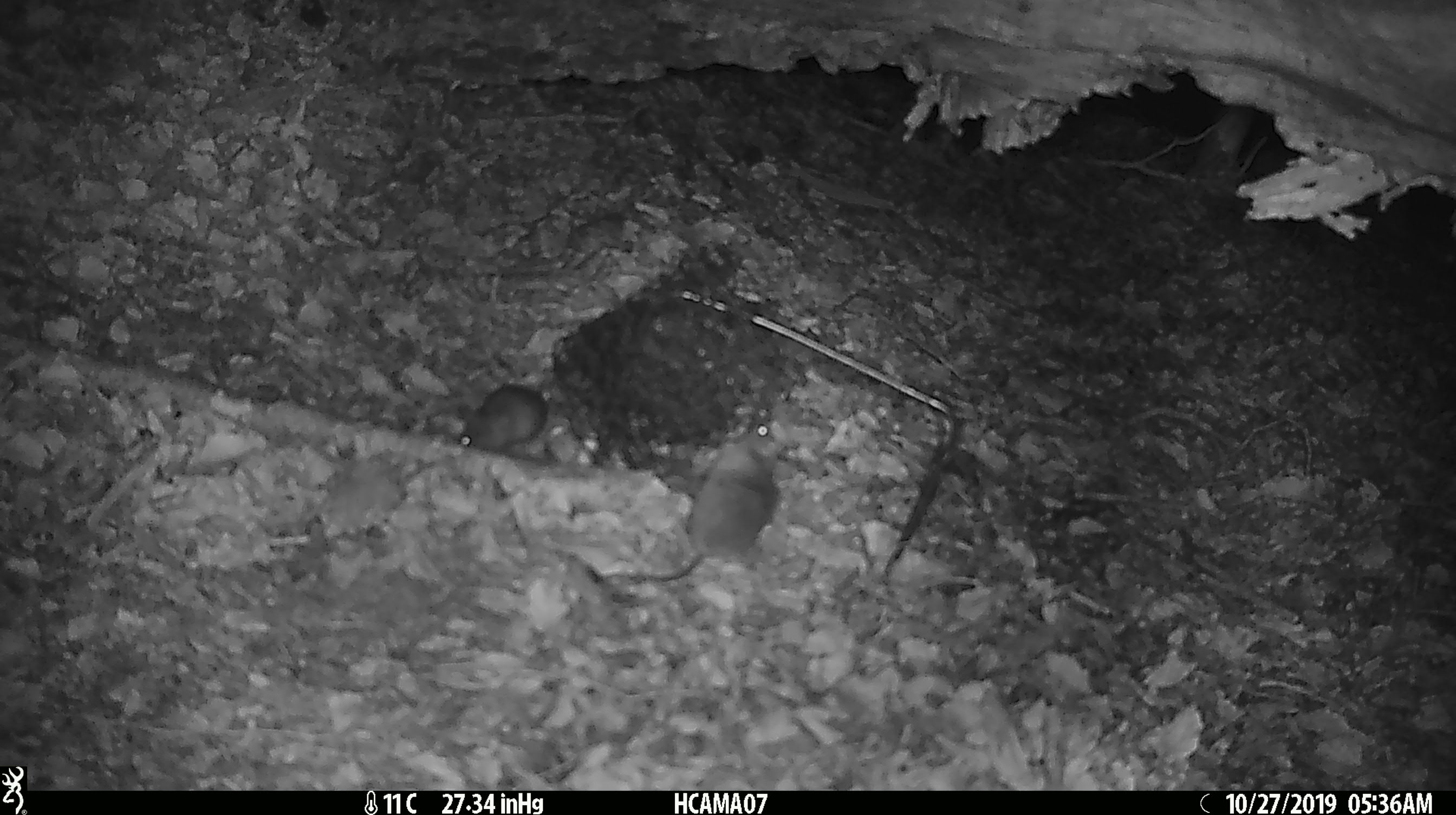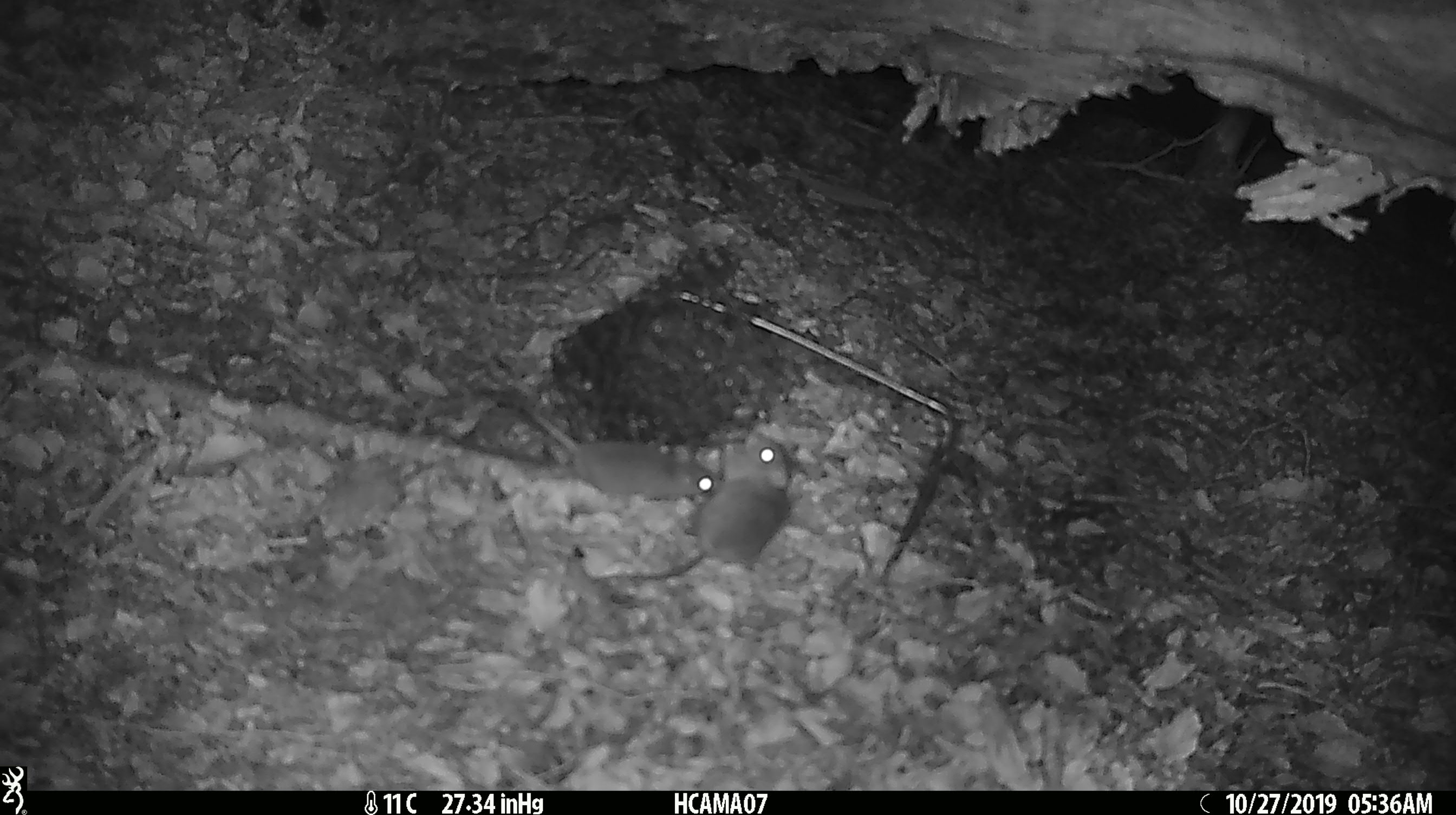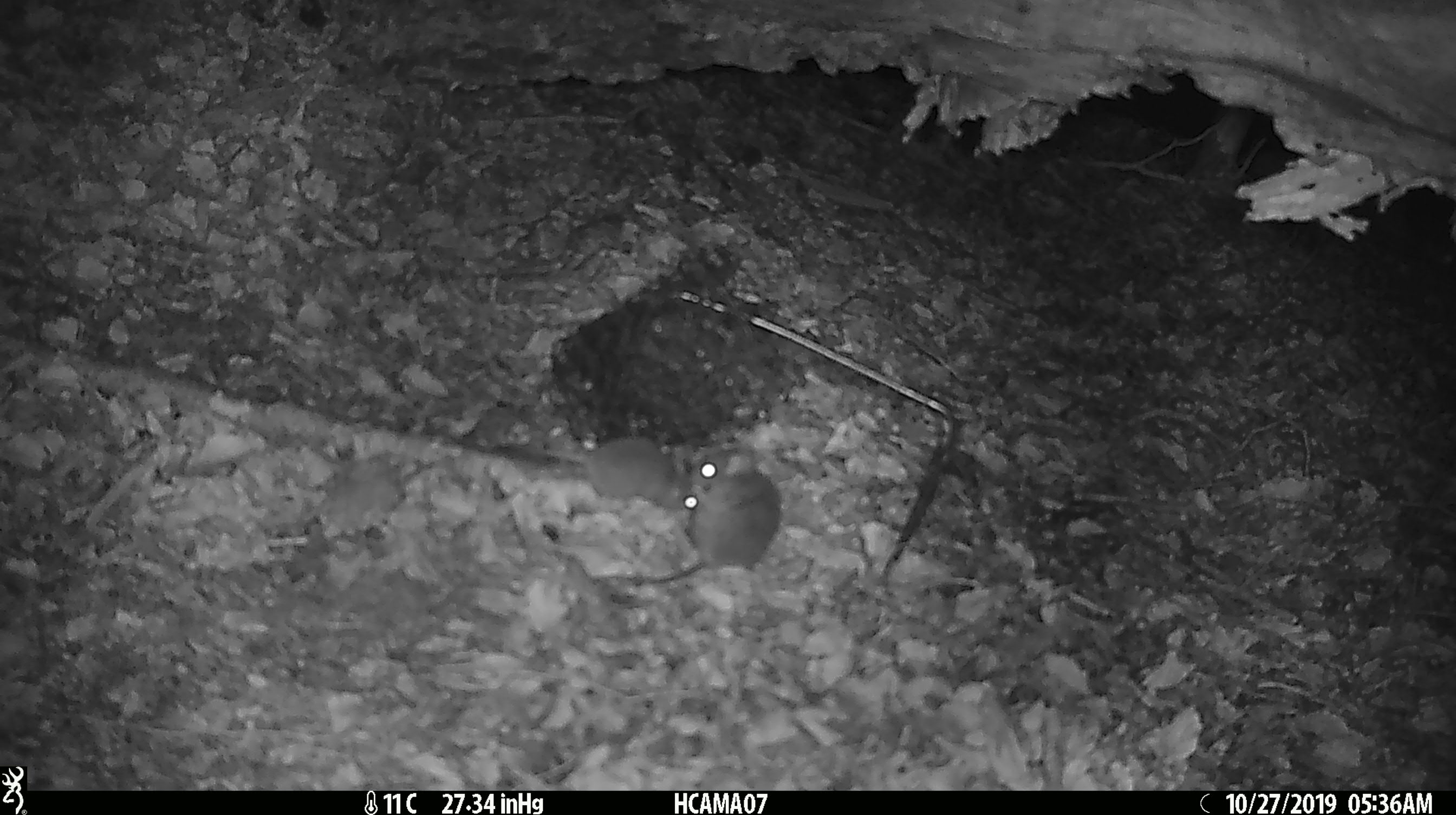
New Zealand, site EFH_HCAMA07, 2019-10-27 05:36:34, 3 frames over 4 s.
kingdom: Animalia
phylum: Chordata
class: Mammalia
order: Rodentia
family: Muridae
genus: Mus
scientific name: Mus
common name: mouse